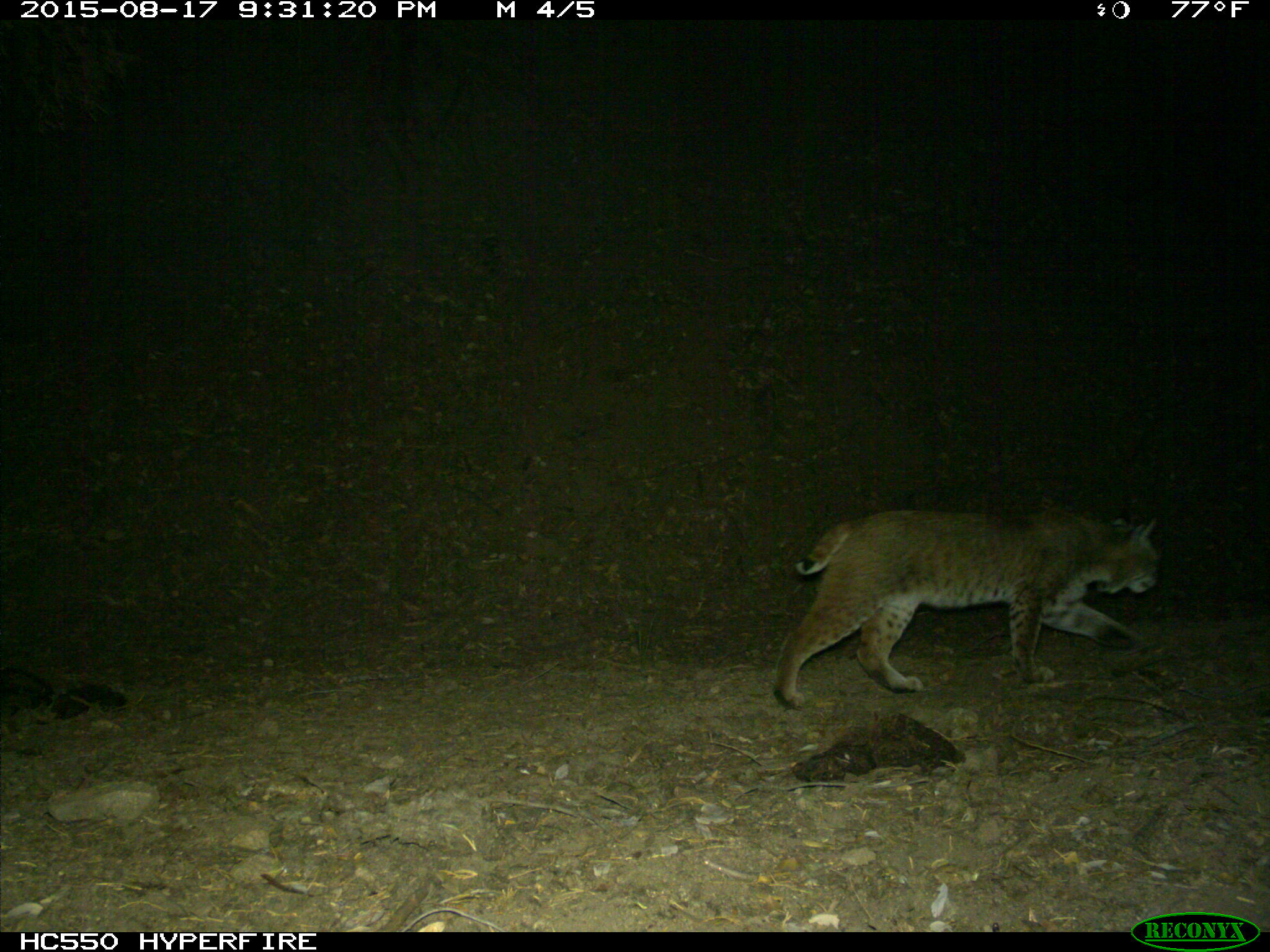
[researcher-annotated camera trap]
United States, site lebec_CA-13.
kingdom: Animalia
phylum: Chordata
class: Mammalia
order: Carnivora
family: Felidae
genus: Lynx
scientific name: Lynx rufus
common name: bobcat